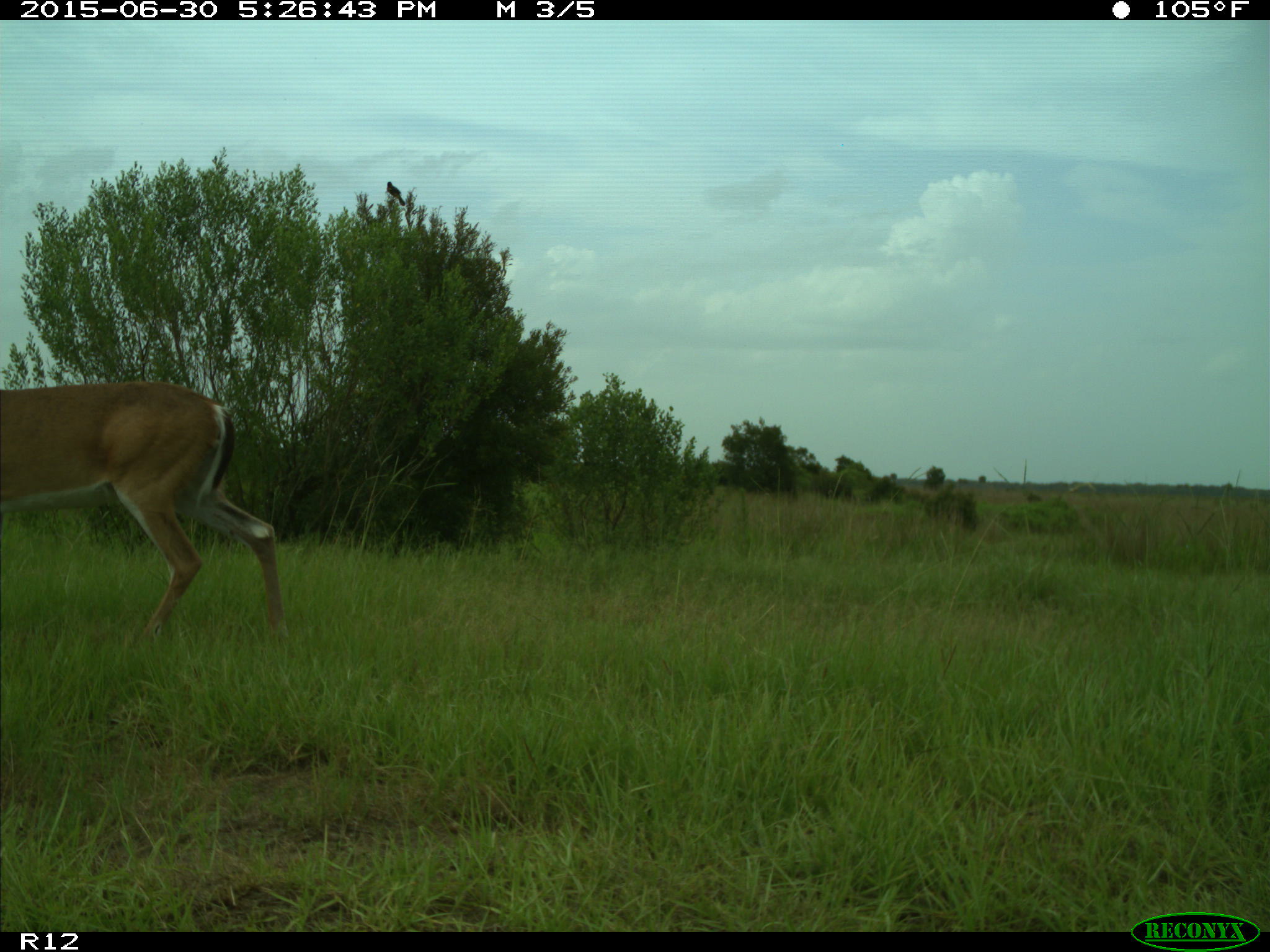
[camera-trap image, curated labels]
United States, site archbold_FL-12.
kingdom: Animalia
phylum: Chordata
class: Mammalia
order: Artiodactyla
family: Cervidae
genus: Odocoileus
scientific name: Odocoileus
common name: deer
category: unidentified deer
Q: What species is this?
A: Unidentified deer (deer) (Odocoileus).